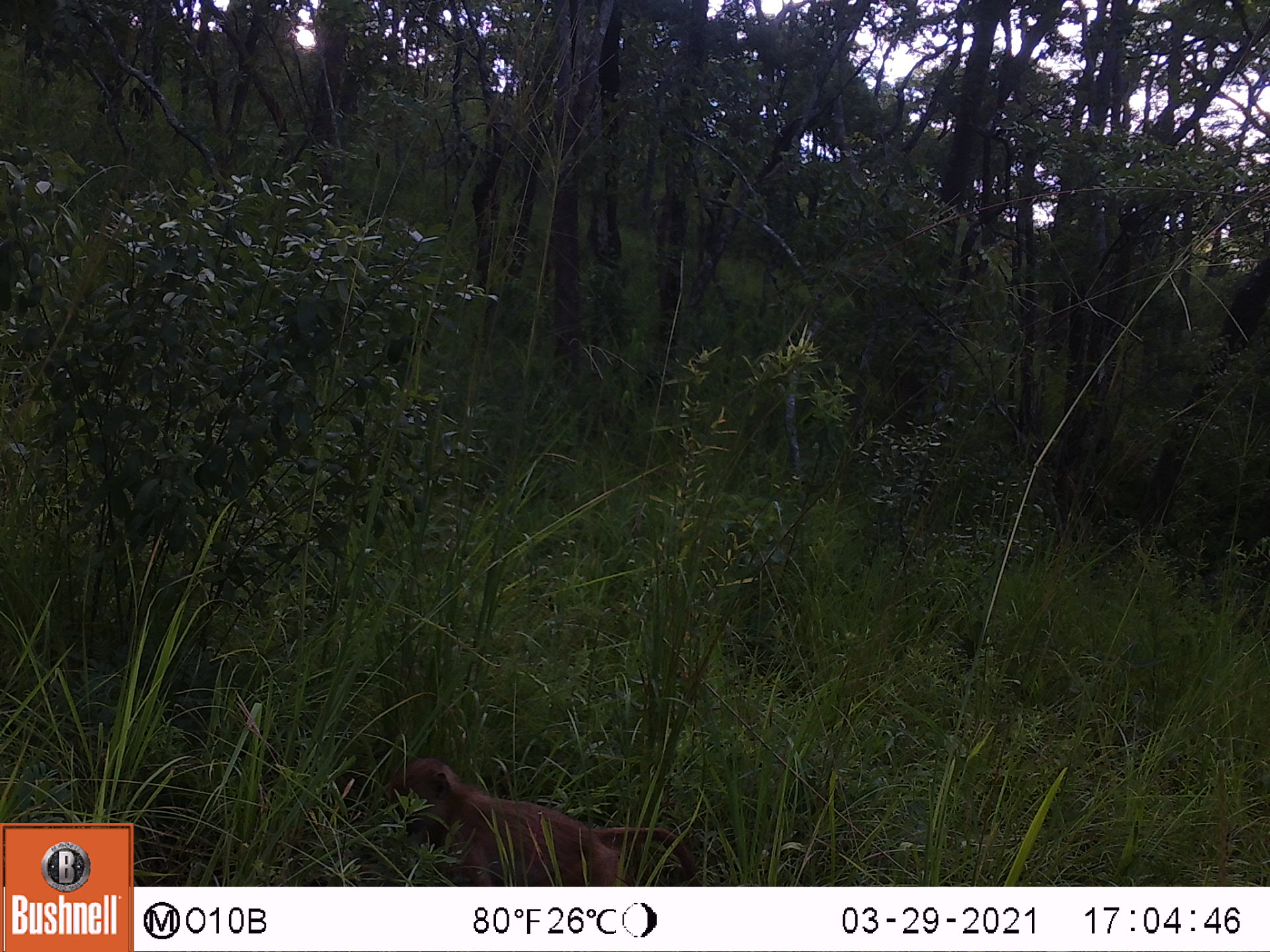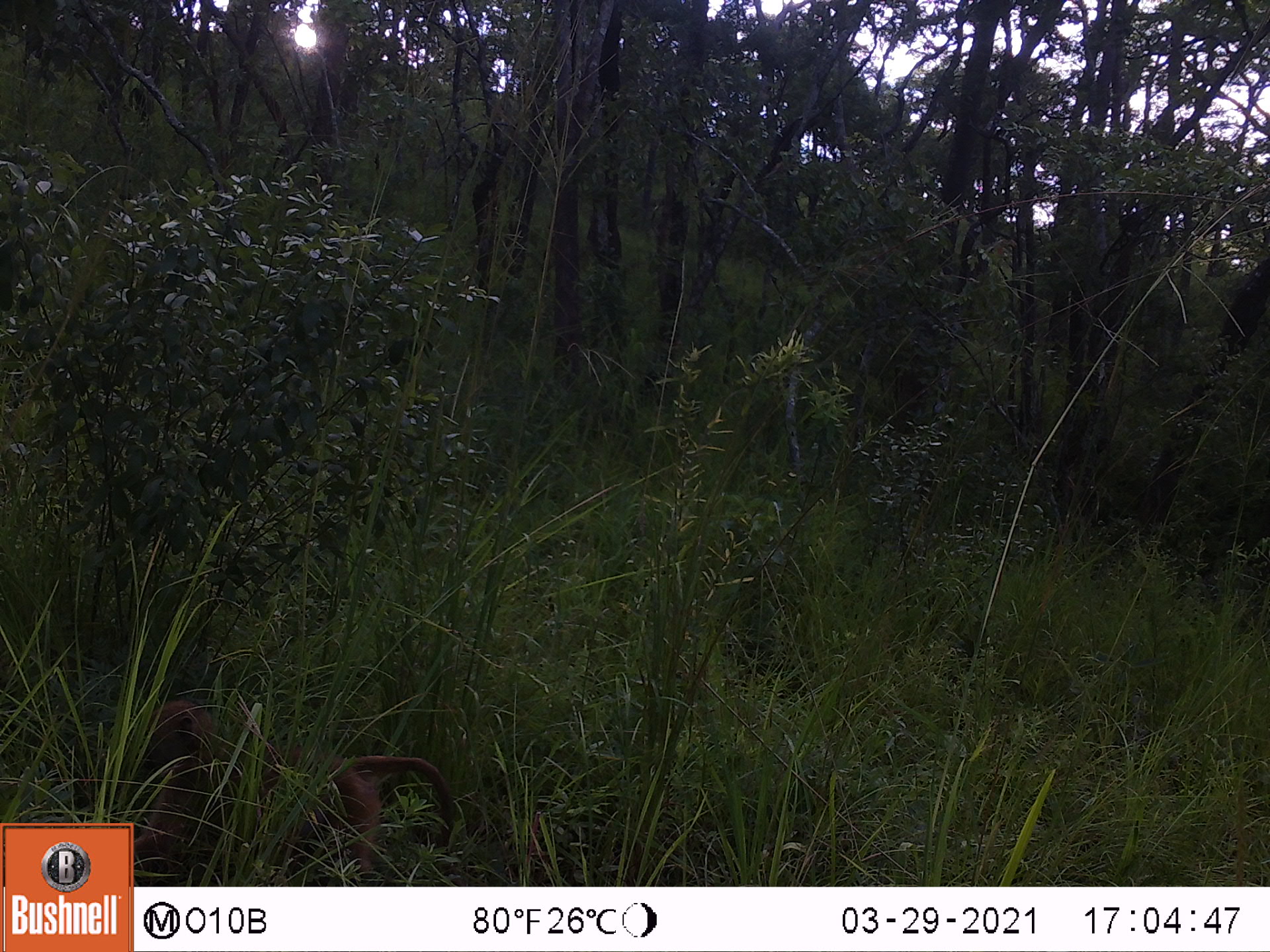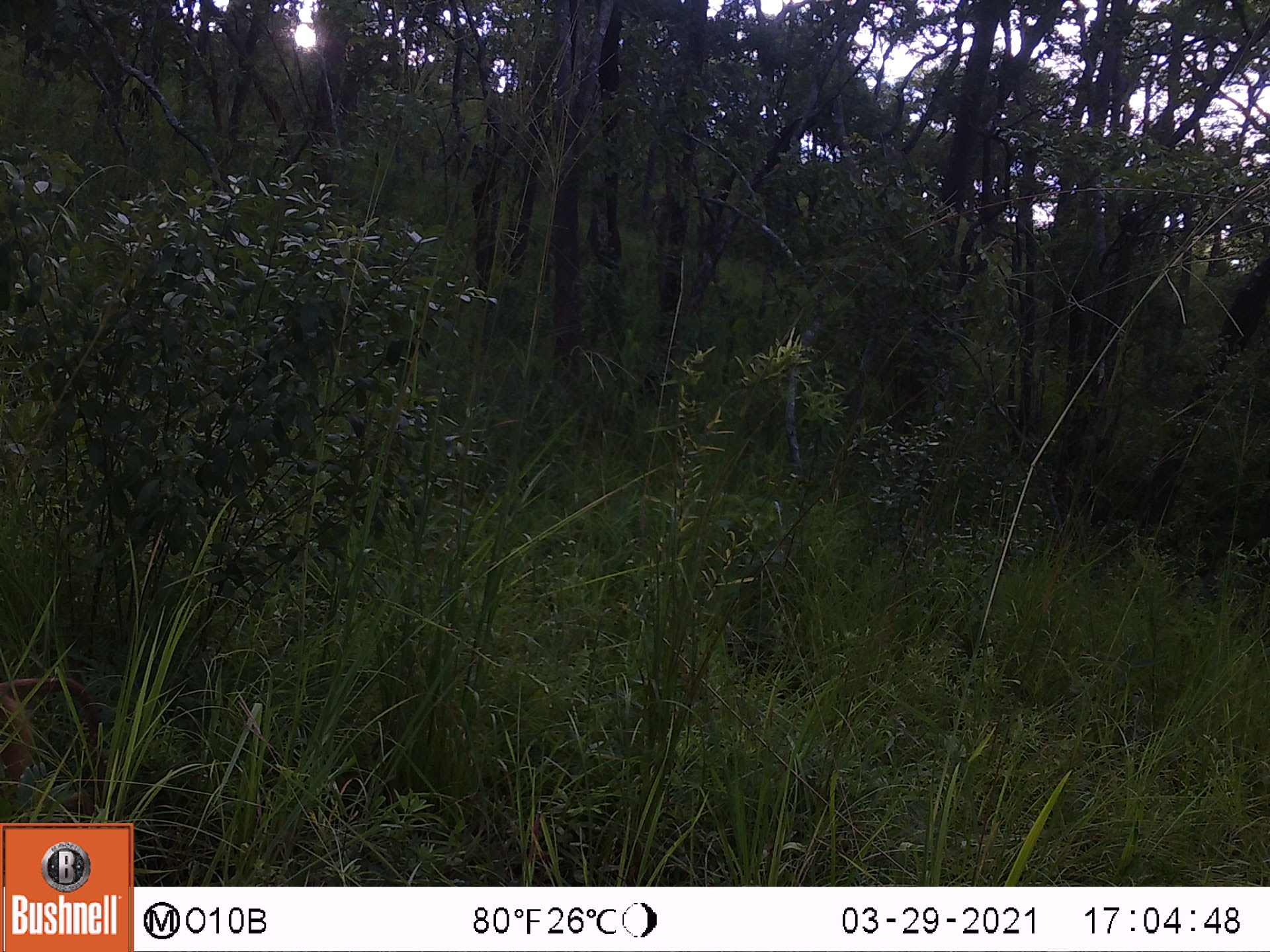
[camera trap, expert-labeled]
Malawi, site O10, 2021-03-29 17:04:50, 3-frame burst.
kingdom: Animalia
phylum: Chordata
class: Mammalia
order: Primates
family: Cercopithecidae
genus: Papio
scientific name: Papio cynocephalus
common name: yellow baboon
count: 1